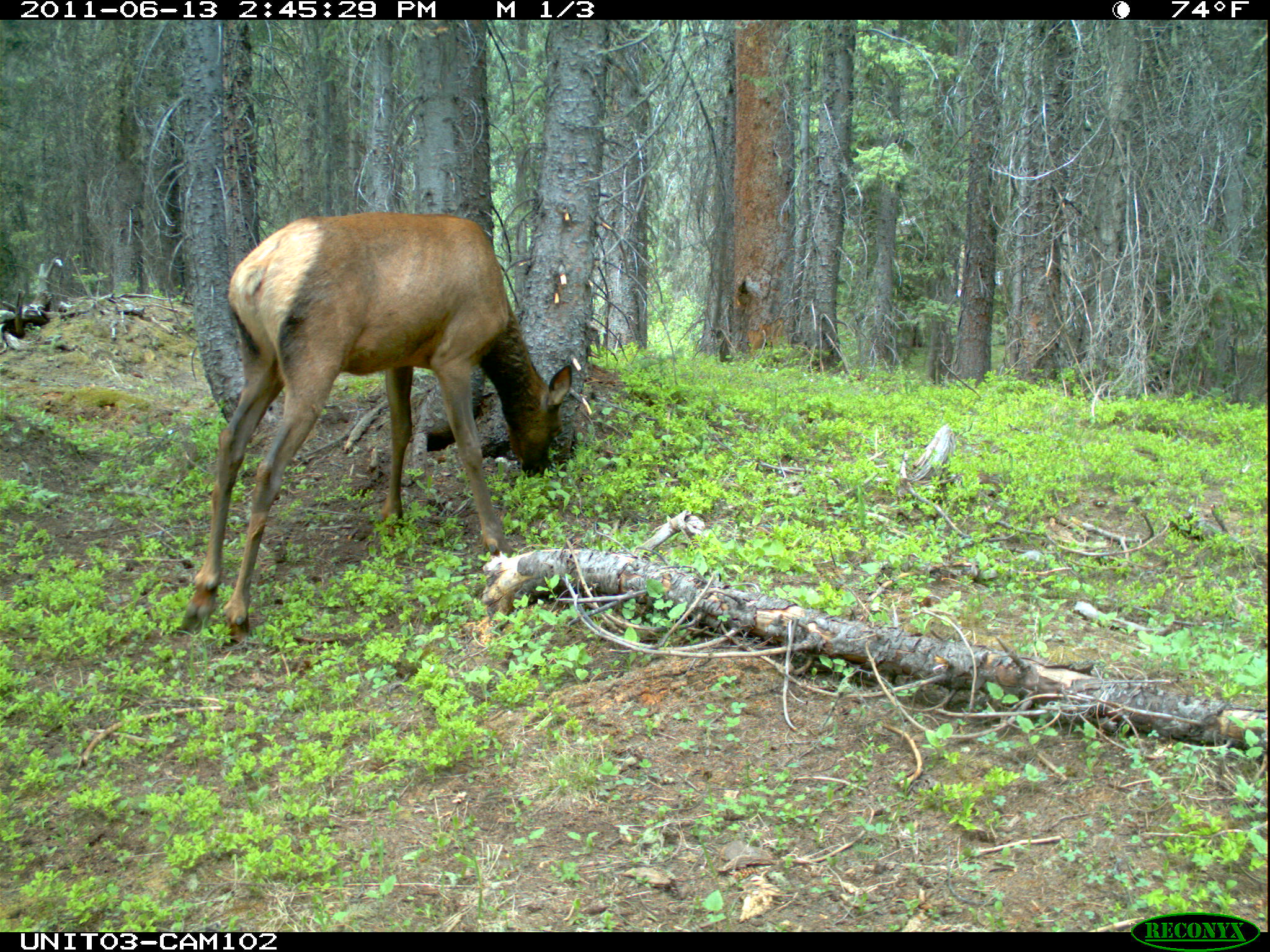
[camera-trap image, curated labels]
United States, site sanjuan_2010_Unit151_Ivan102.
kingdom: Animalia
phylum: Chordata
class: Mammalia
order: Artiodactyla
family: Cervidae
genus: Cervus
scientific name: Cervus elaphus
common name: red deer